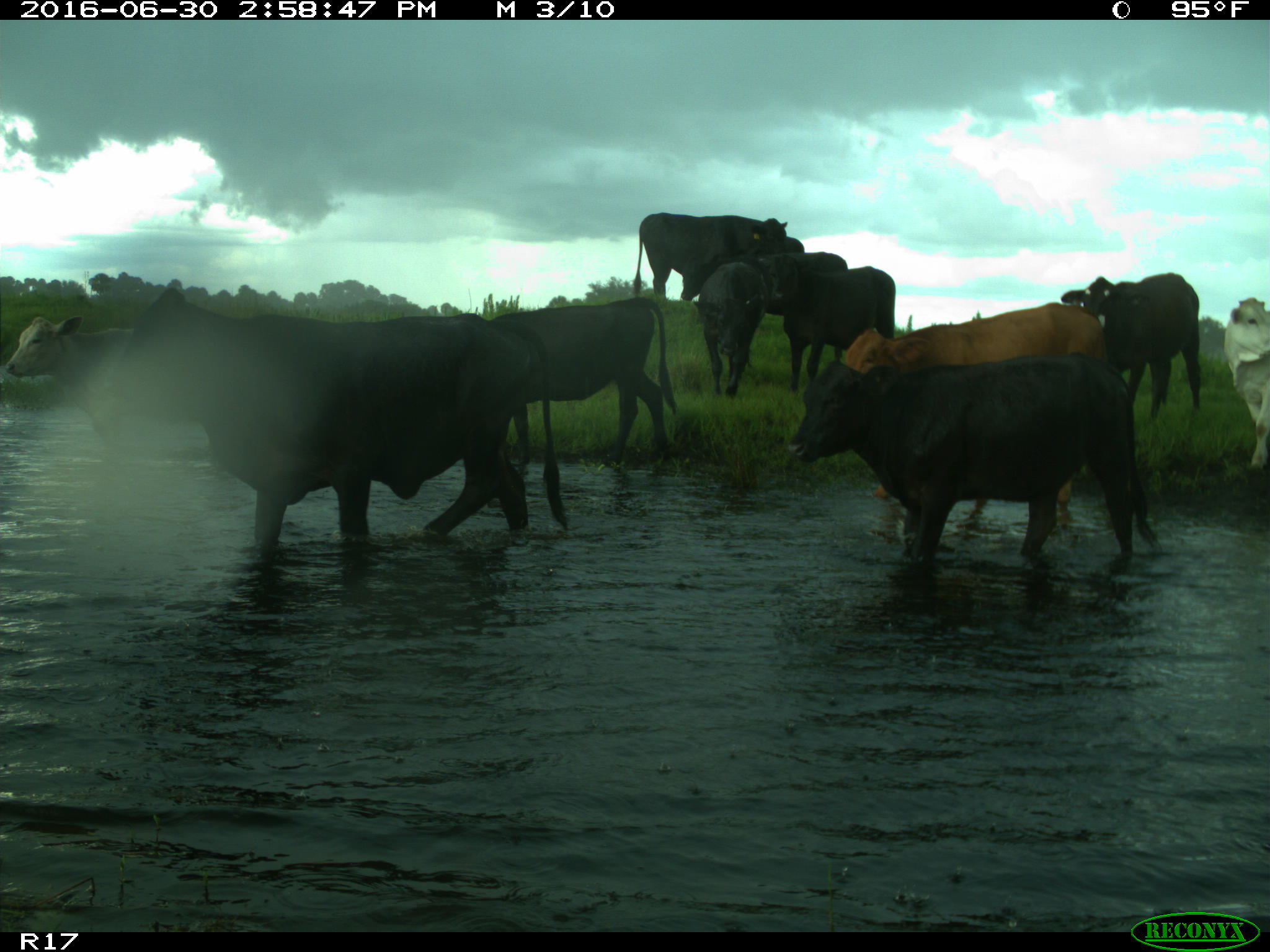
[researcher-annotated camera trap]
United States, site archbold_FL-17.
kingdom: Animalia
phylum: Chordata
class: Mammalia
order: Artiodactyla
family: Bovidae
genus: Bos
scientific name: Bos taurus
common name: domestic cow